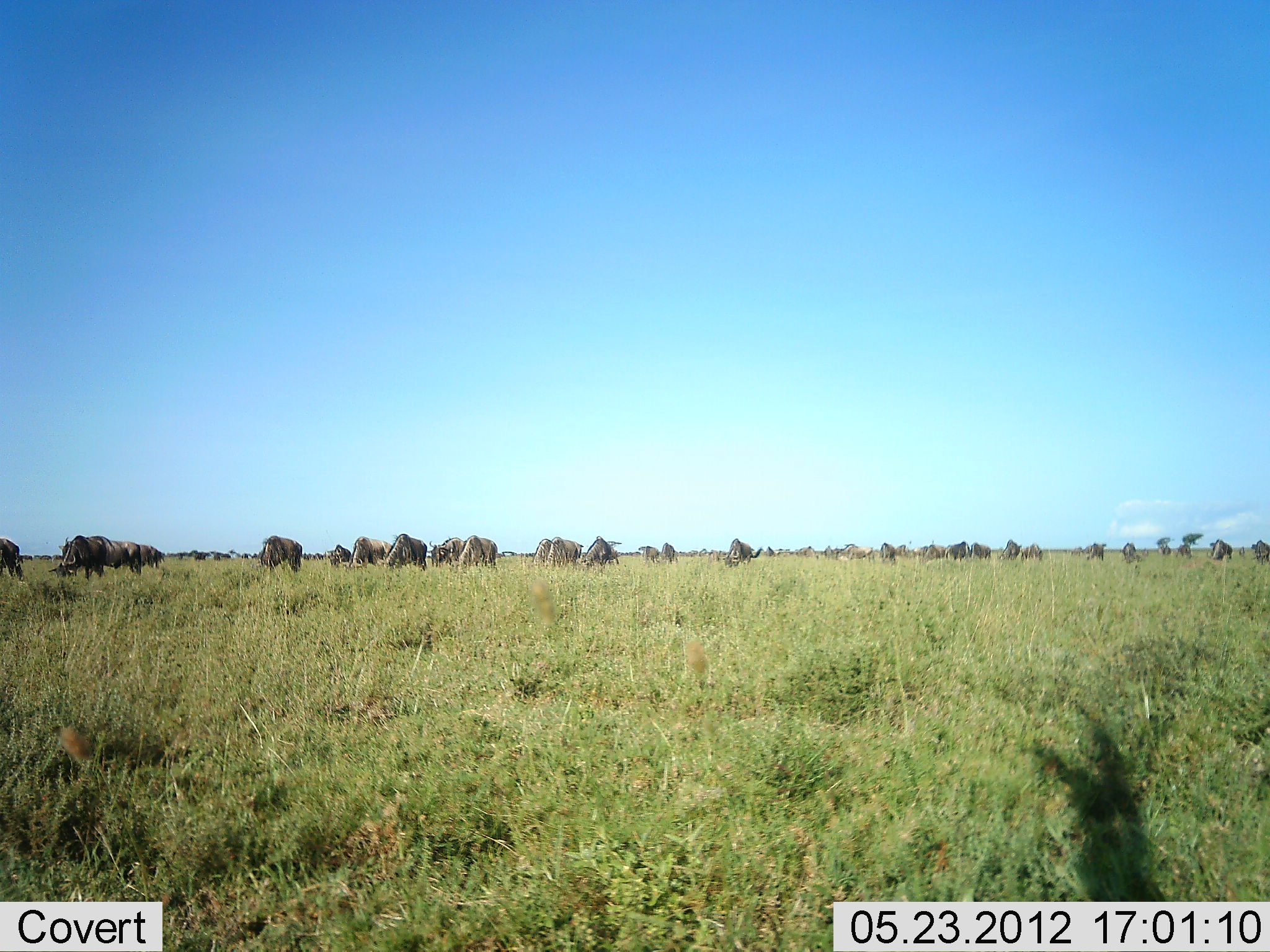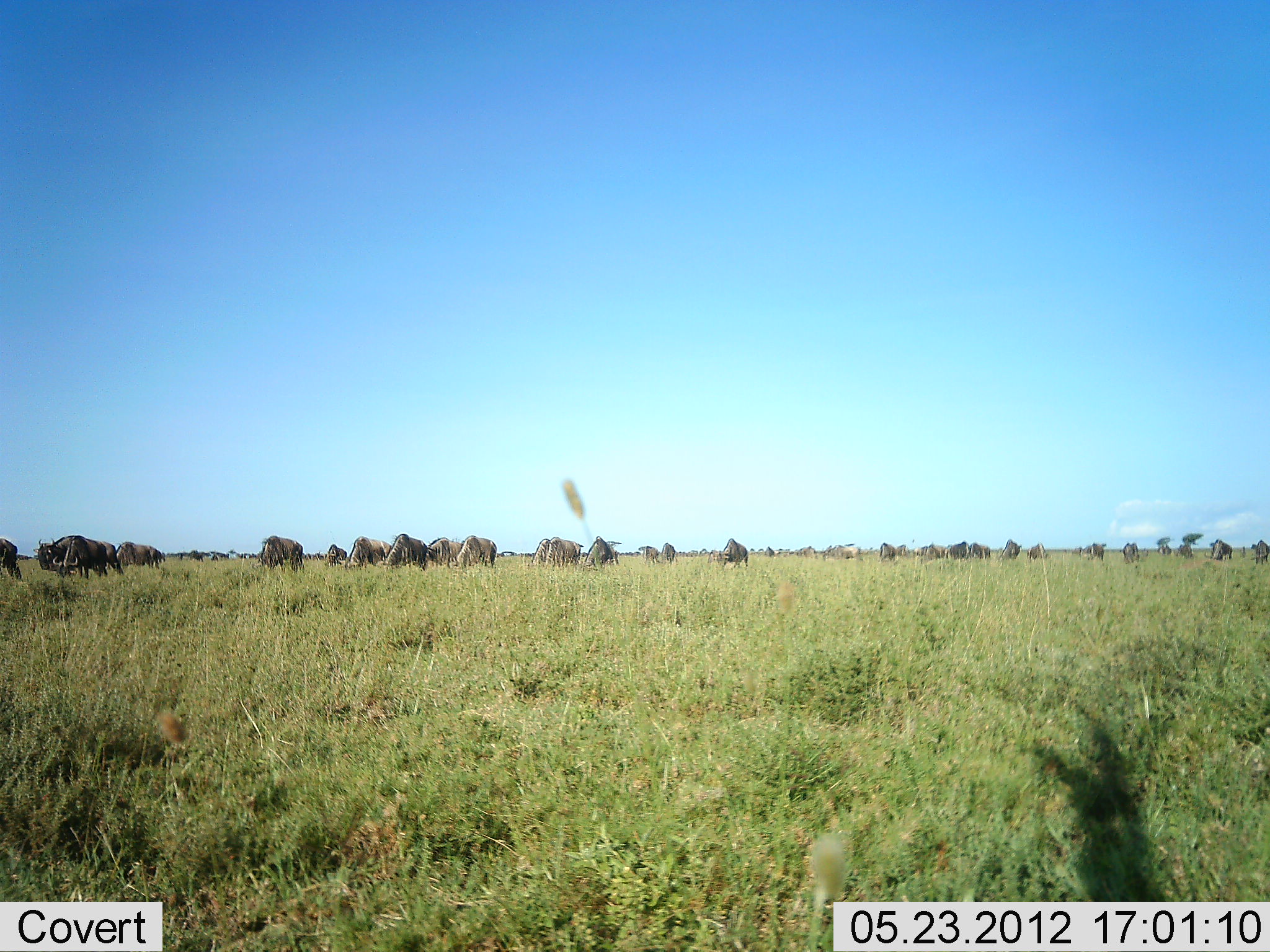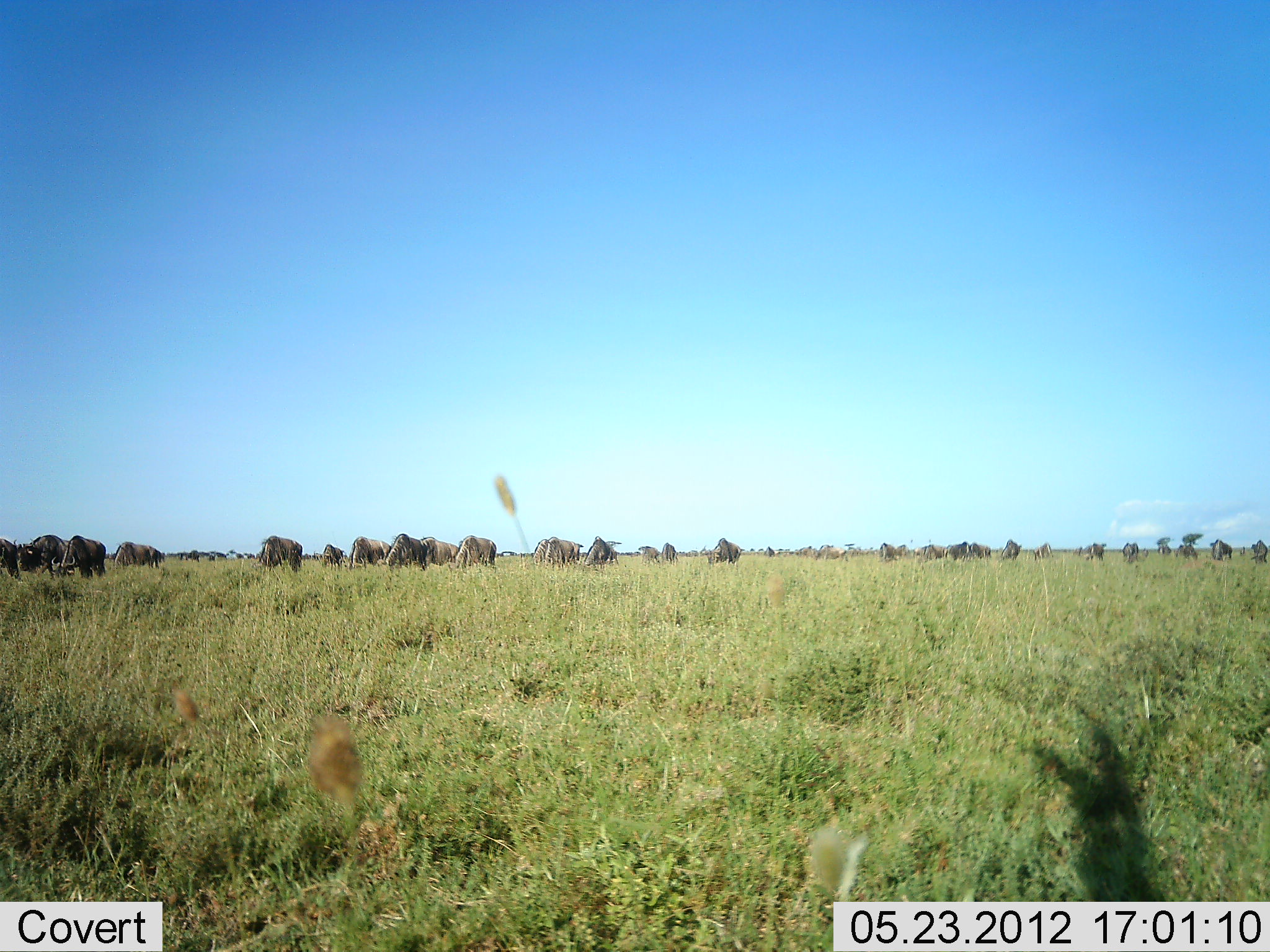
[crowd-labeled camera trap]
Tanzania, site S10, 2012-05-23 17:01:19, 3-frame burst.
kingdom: Animalia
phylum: Chordata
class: Mammalia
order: Artiodactyla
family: Bovidae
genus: Connochaetes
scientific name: Connochaetes taurinus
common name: blue wildebeest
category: wildebeest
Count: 11-50.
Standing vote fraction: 50%.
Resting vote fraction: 0%.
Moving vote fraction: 50%.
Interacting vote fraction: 0%.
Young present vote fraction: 10%.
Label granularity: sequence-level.